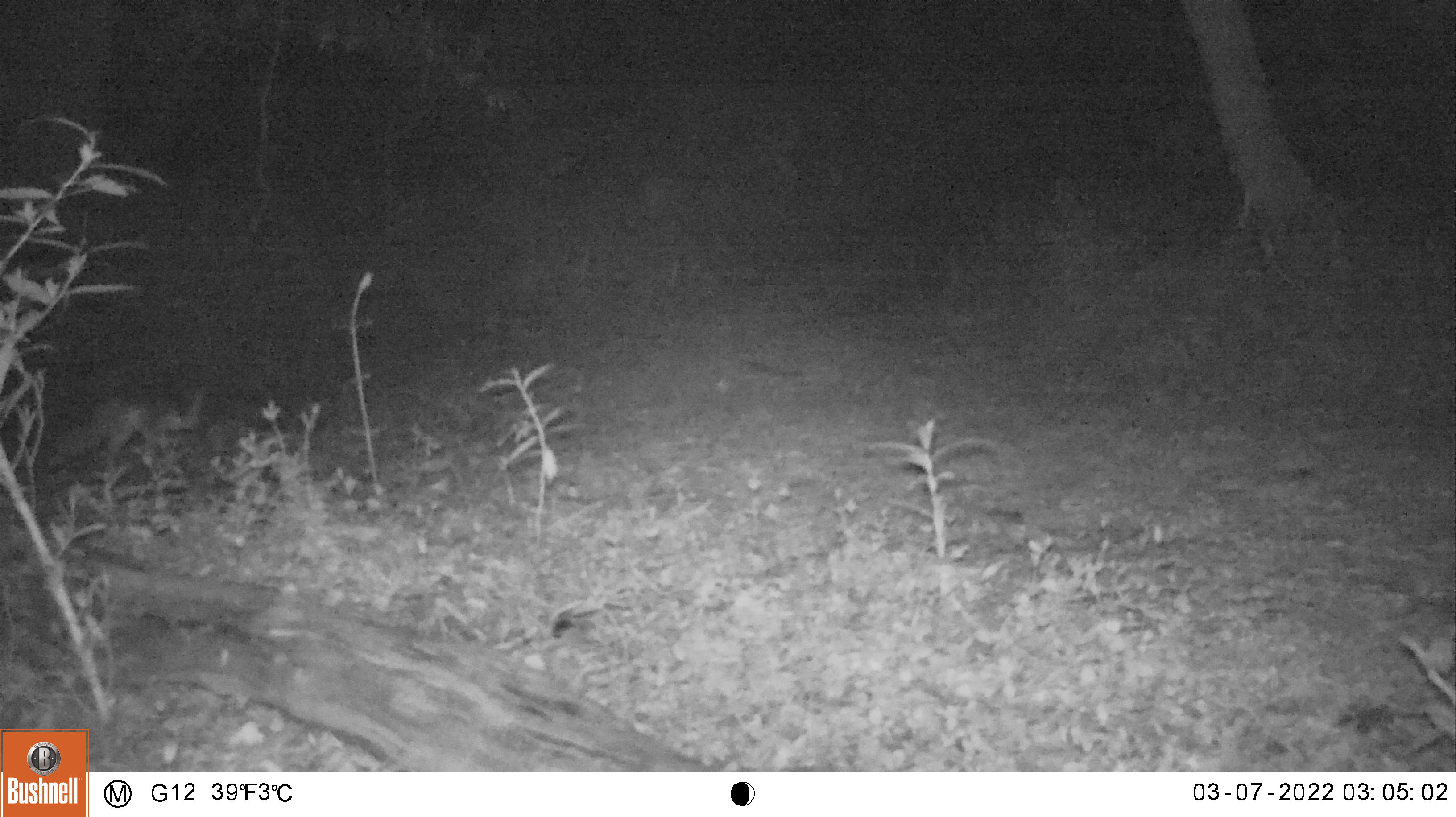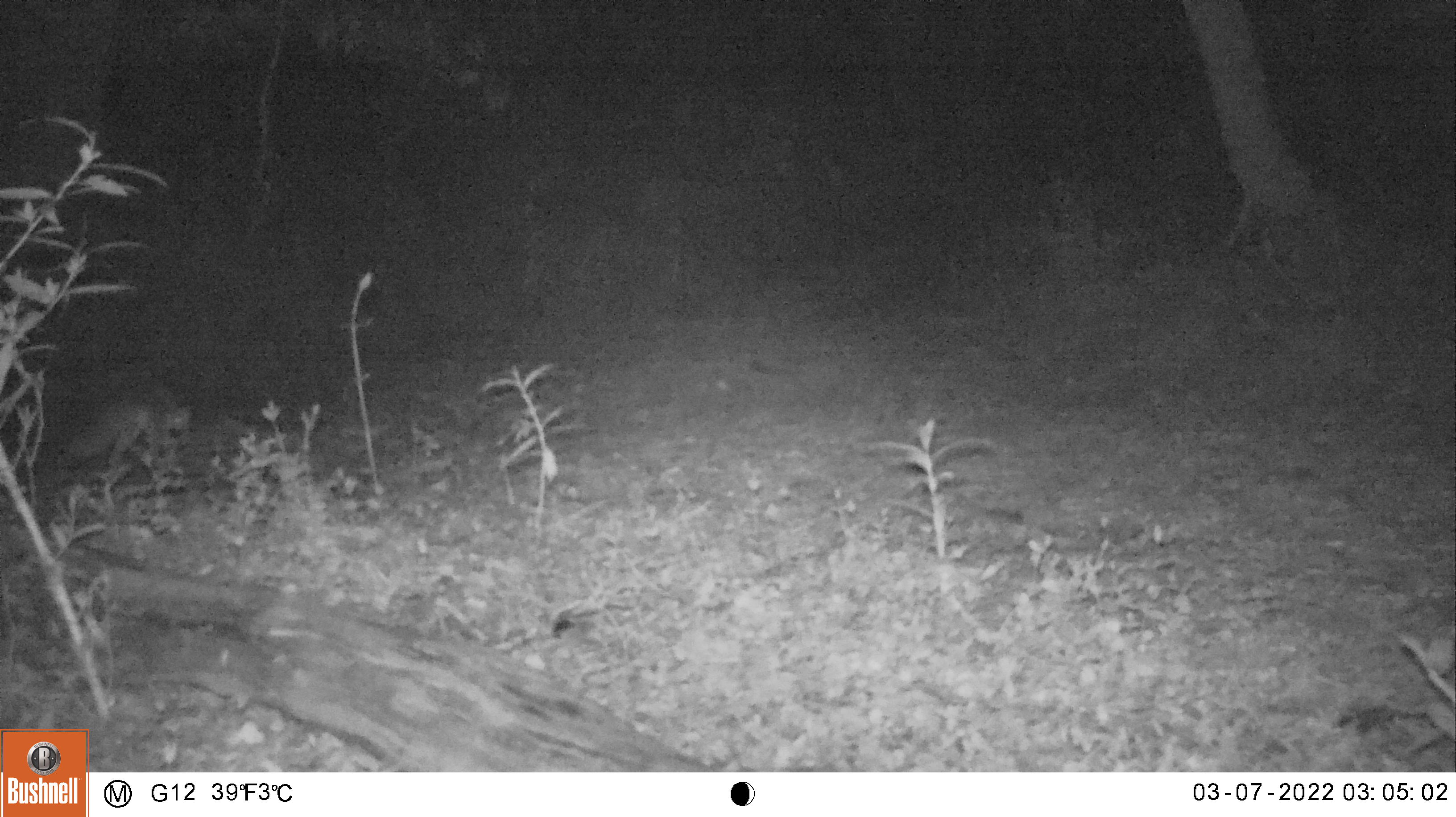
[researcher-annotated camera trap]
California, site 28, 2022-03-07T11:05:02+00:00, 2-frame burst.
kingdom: Animalia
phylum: Chordata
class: Mammalia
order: Carnivora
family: Canidae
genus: Urocyon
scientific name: Urocyon cinereoargenteus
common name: gray fox